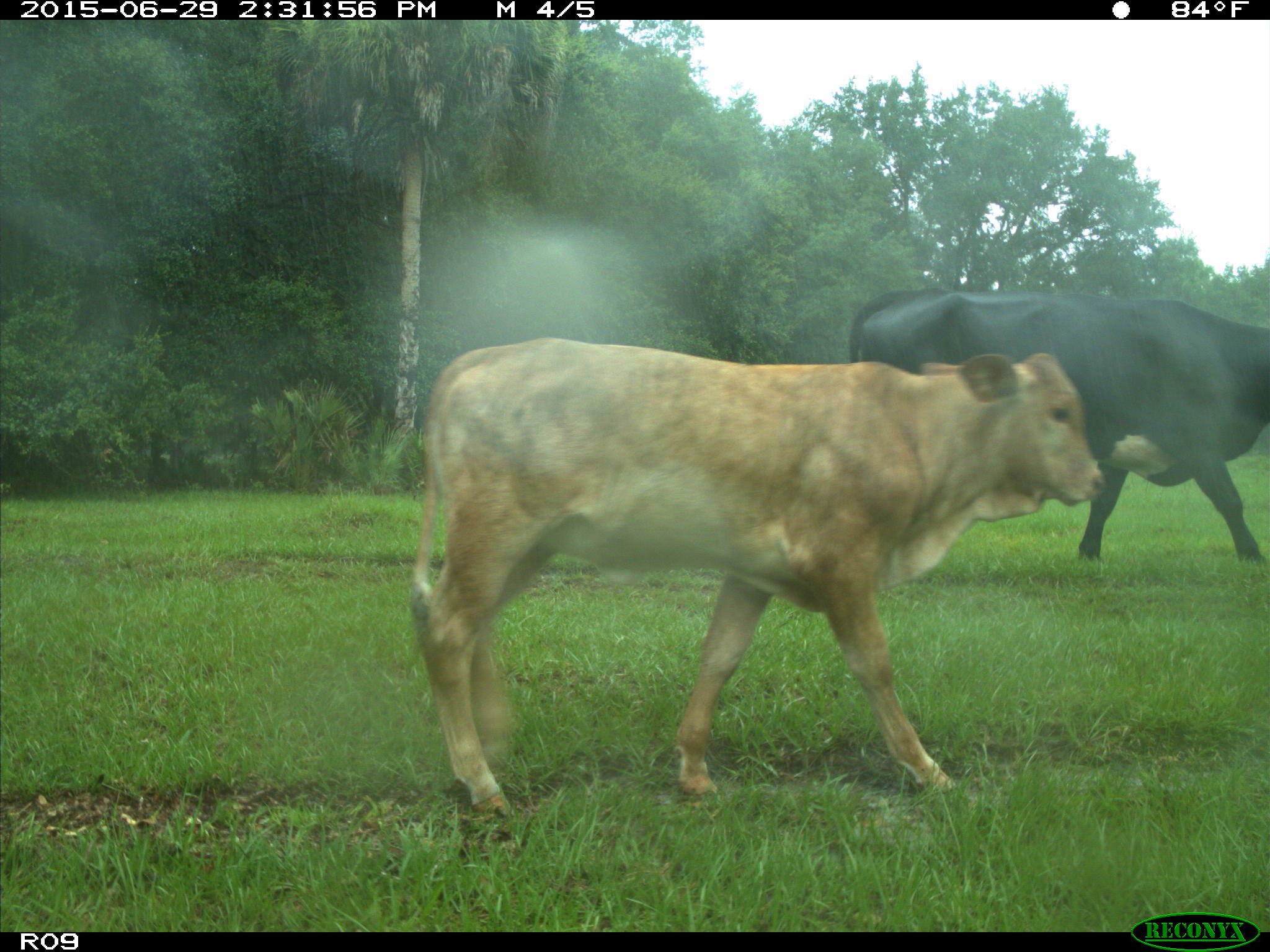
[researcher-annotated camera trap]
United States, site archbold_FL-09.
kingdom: Animalia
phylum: Chordata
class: Mammalia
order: Artiodactyla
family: Bovidae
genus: Bos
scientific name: Bos taurus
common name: domestic cow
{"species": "Bos taurus (domestic cow)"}